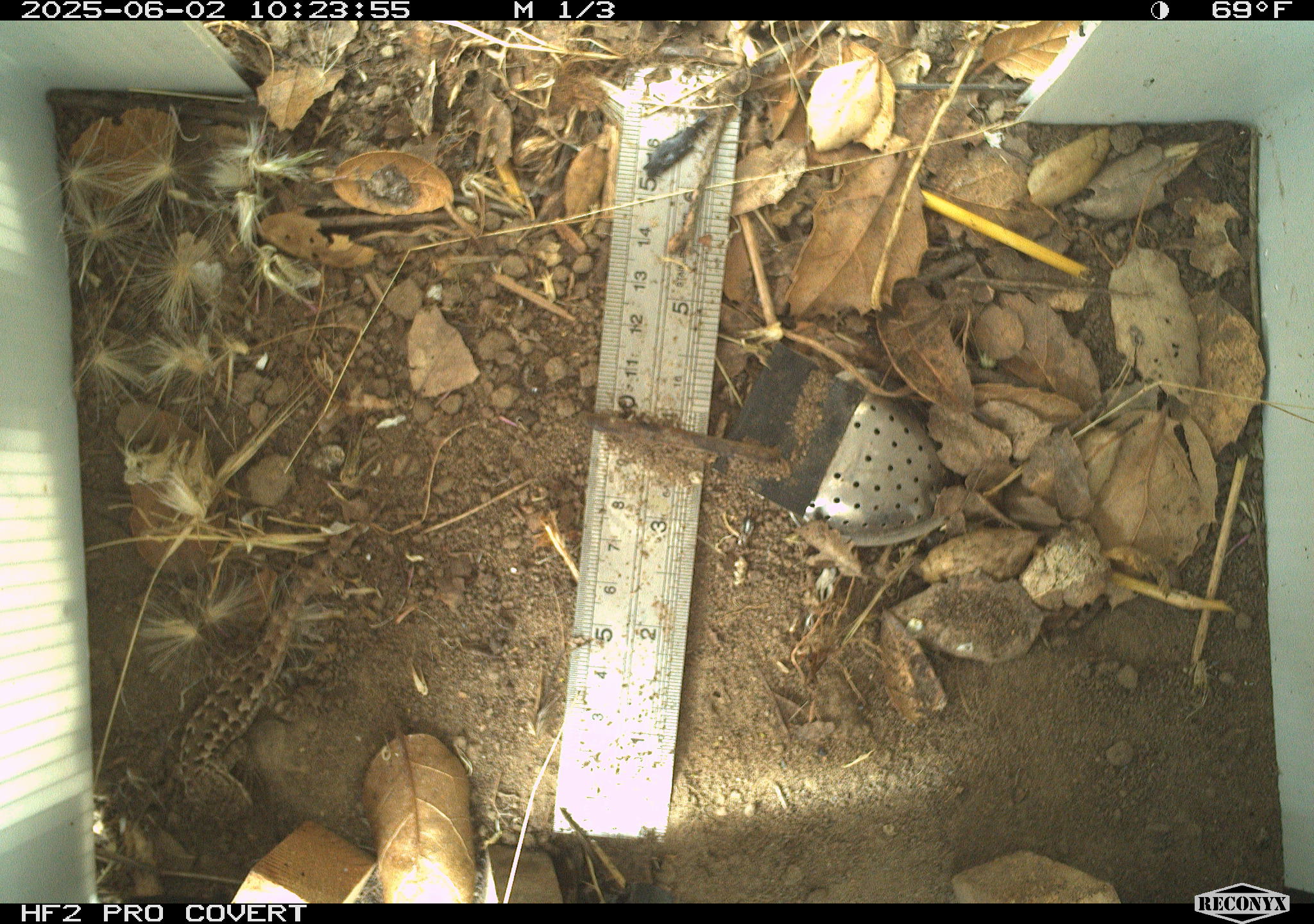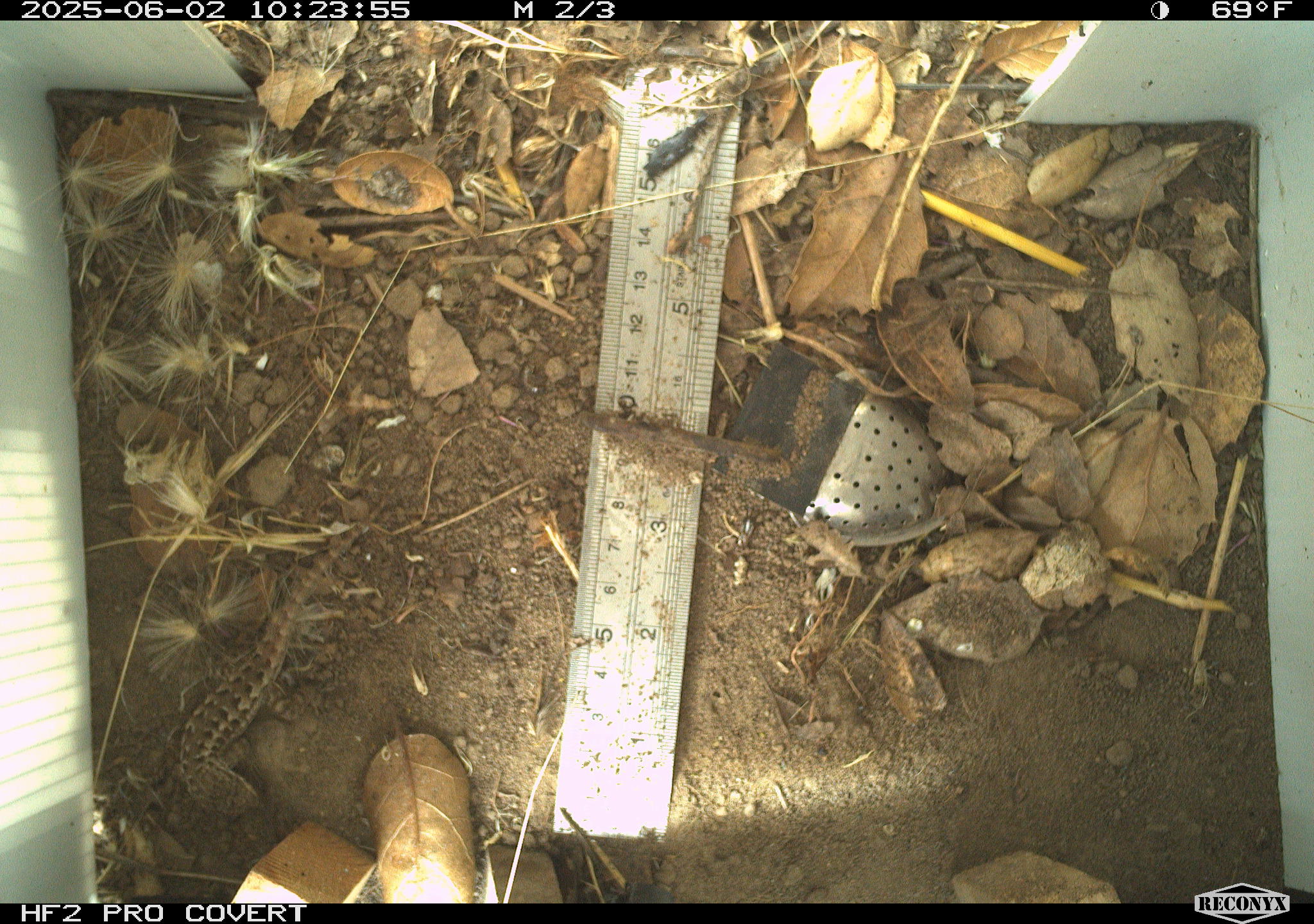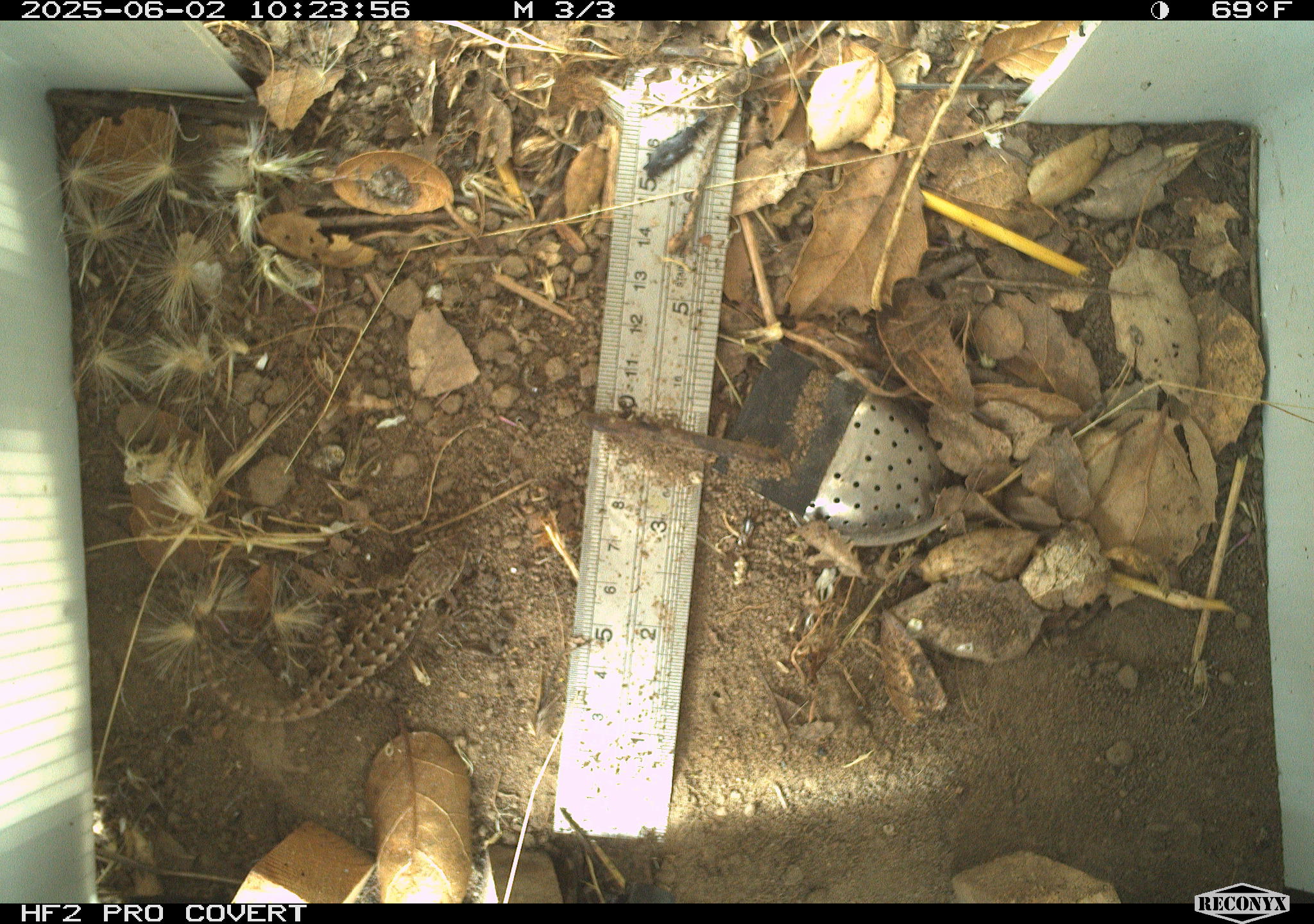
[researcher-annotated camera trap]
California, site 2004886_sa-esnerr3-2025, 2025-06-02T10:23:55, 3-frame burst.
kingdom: Animalia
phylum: Chordata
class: Reptilia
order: Squamata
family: Phrynosomatidae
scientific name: Phrynosomatidae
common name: north american spiny lizards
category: sceloporus/uta species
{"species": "sceloporus/uta species (north american spiny lizards) (Phrynosomatidae)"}